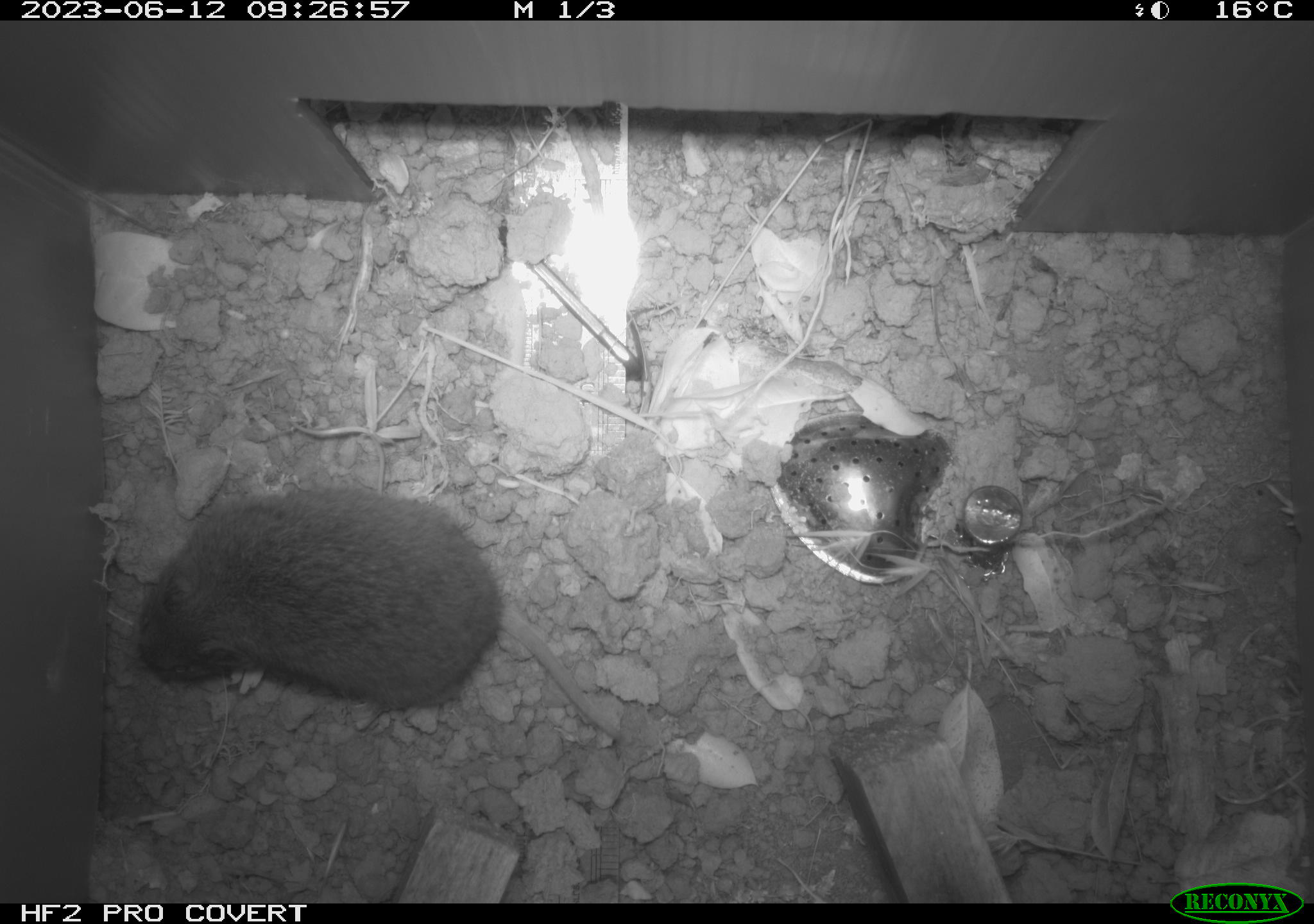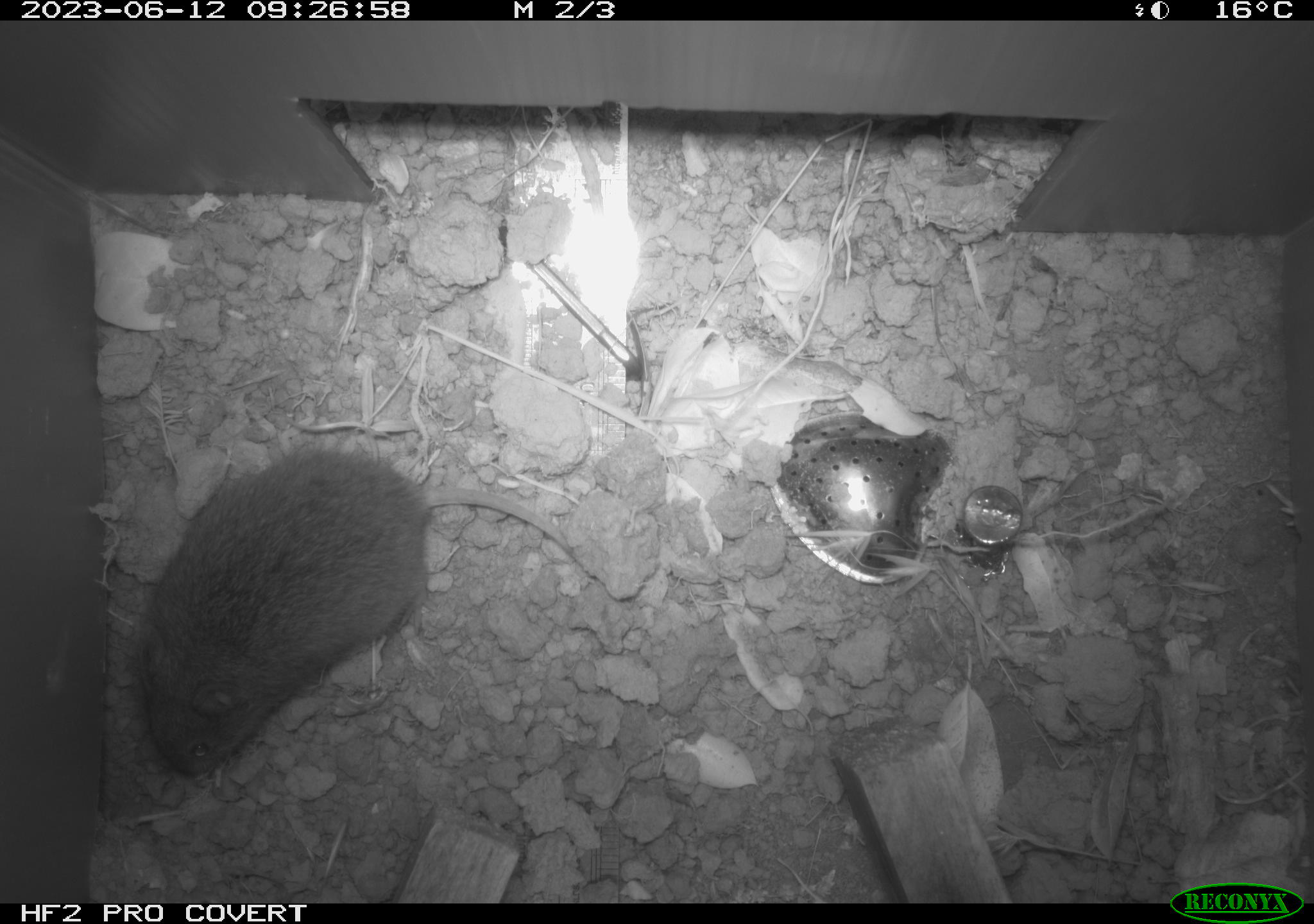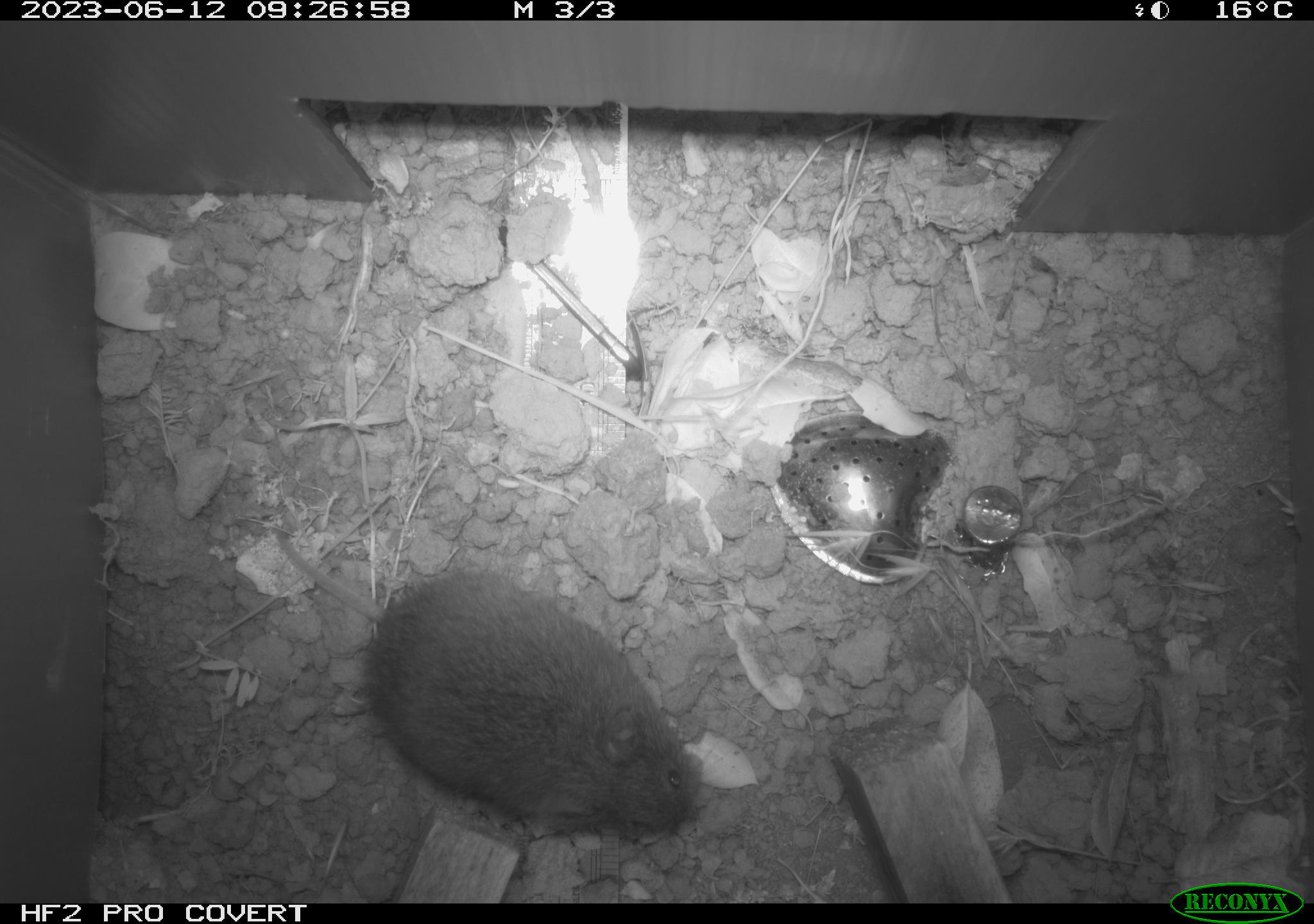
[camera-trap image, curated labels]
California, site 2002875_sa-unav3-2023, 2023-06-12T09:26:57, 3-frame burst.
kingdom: Animalia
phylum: Chordata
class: Mammalia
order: Rodentia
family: Cricetidae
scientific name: Arvicolinae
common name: voles, lemmings, and muskrats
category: arvicolinae subfamily